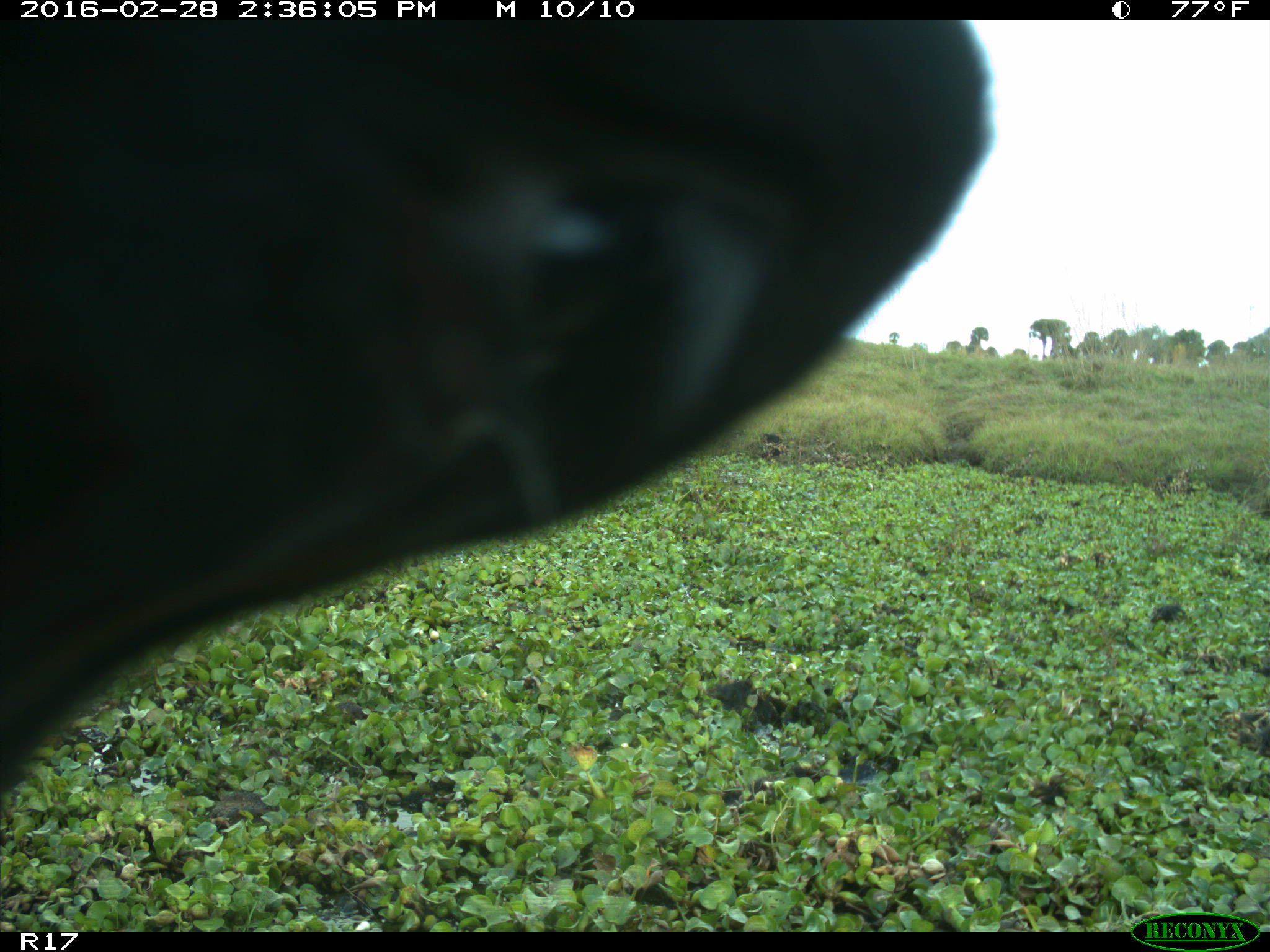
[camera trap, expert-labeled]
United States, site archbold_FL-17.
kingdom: Animalia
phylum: Chordata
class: Mammalia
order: Artiodactyla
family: Bovidae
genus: Bos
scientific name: Bos taurus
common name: domestic cow